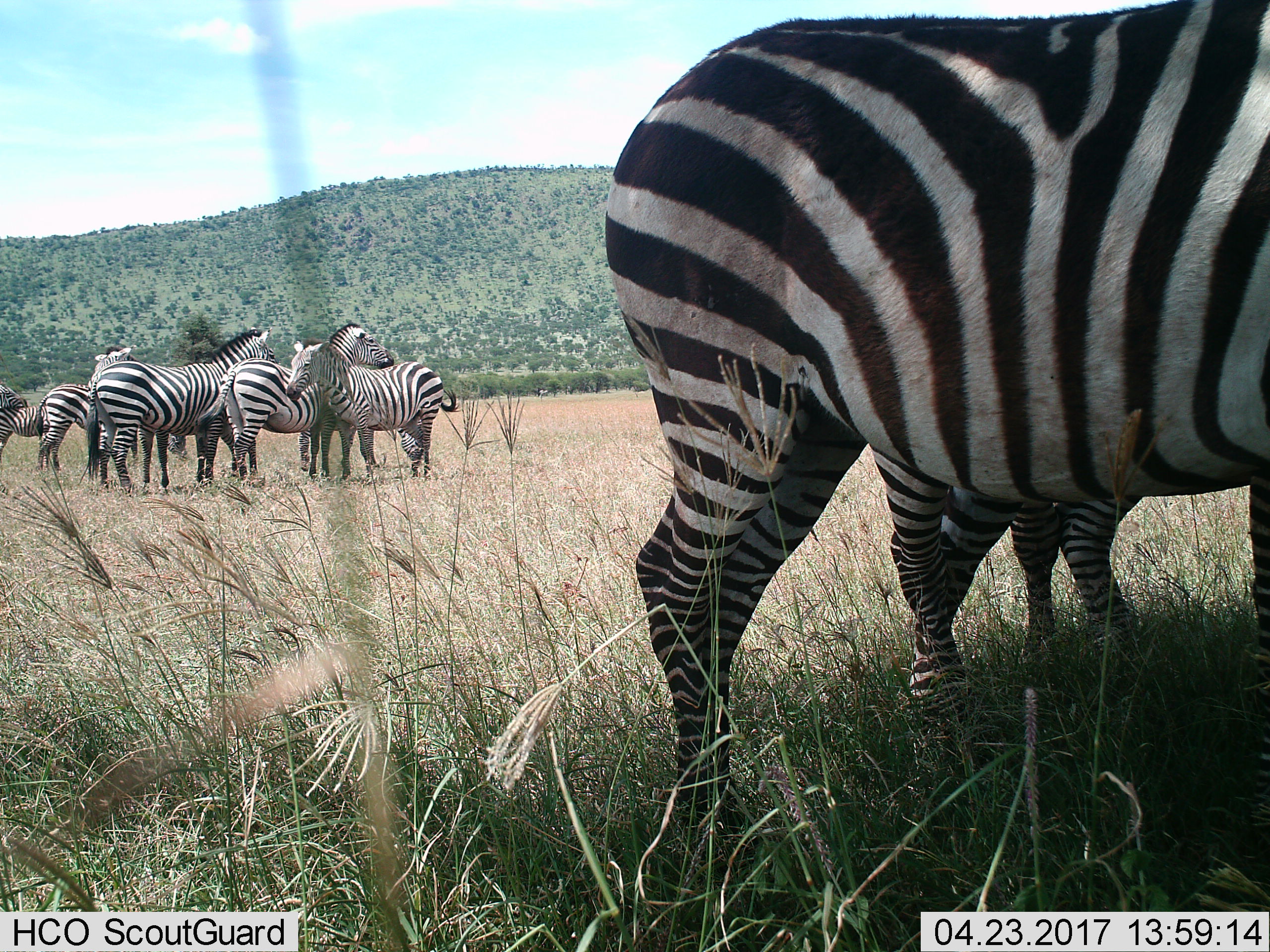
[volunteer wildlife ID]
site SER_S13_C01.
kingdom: Animalia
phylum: Chordata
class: Mammalia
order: Perissodactyla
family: Equidae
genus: Equus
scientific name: Equus quagga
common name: plains zebra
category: zebraplains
Zebraplains (plains zebra) (Equus quagga), count 9. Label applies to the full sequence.